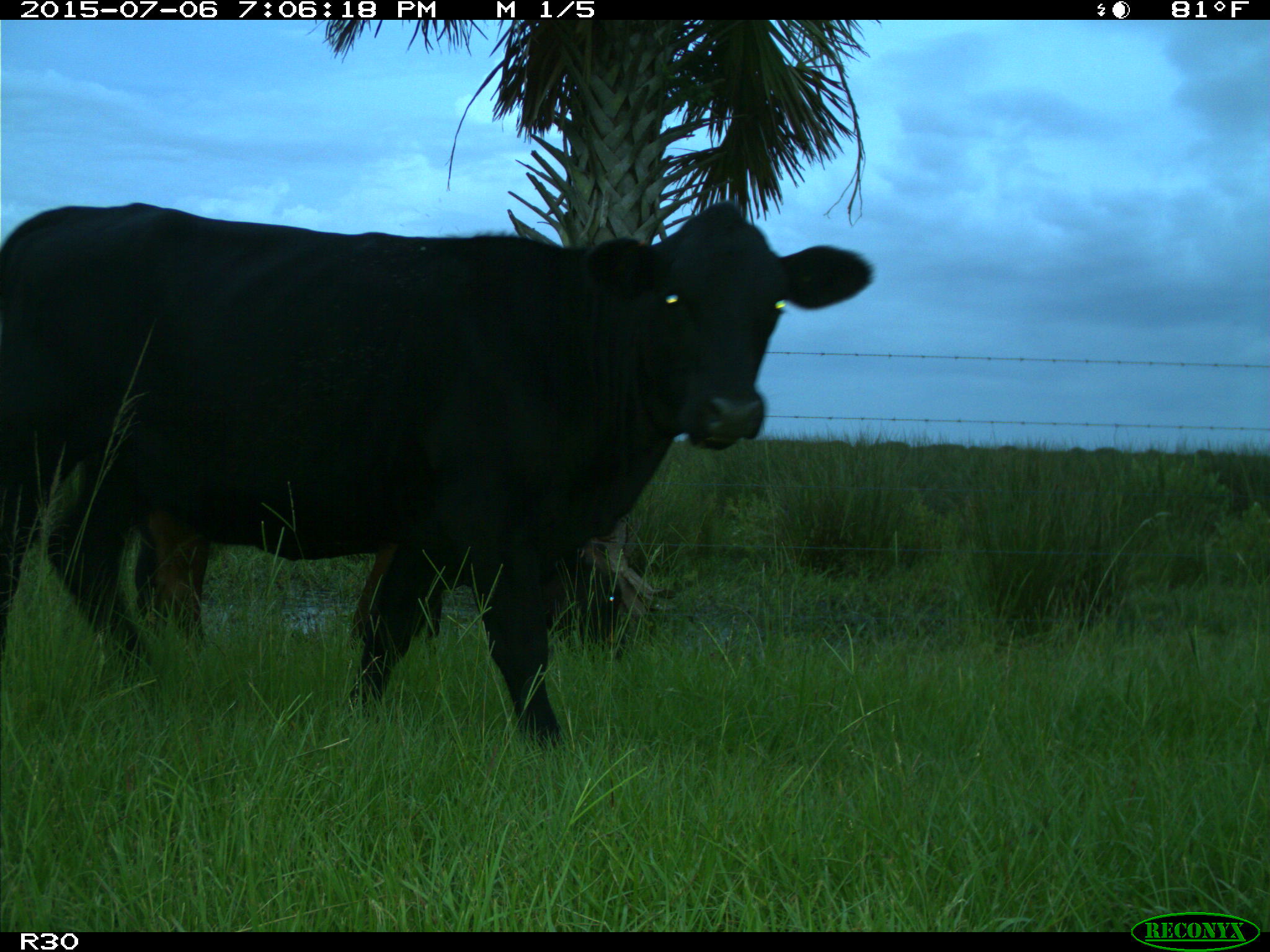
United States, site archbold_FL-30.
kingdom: Animalia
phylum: Chordata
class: Mammalia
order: Artiodactyla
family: Bovidae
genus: Bos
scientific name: Bos taurus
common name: domestic cow